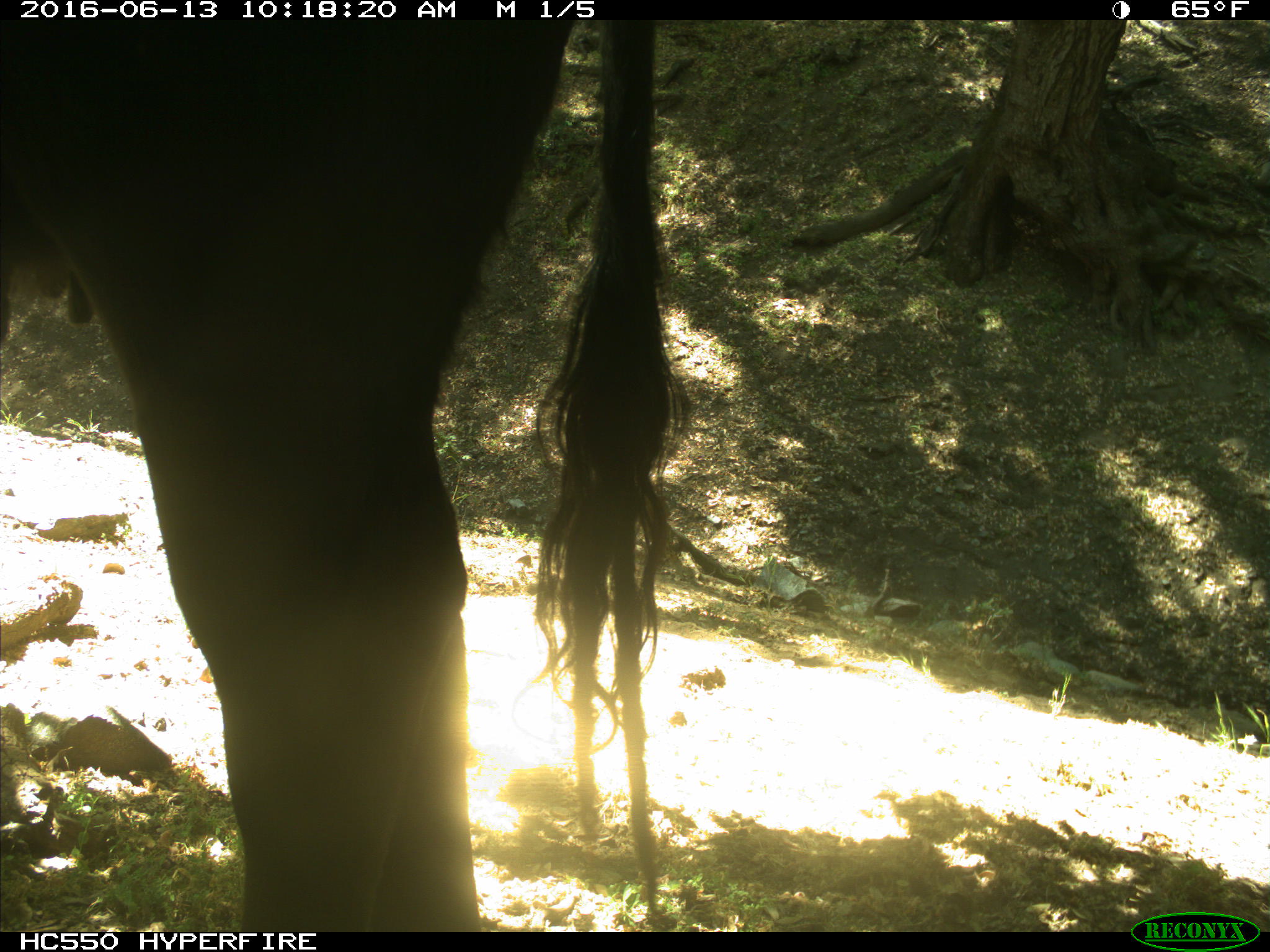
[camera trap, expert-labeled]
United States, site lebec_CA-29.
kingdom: Animalia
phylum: Chordata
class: Mammalia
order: Artiodactyla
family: Bovidae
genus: Bos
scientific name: Bos taurus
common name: domestic cow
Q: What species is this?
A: Bos taurus (domestic cow).